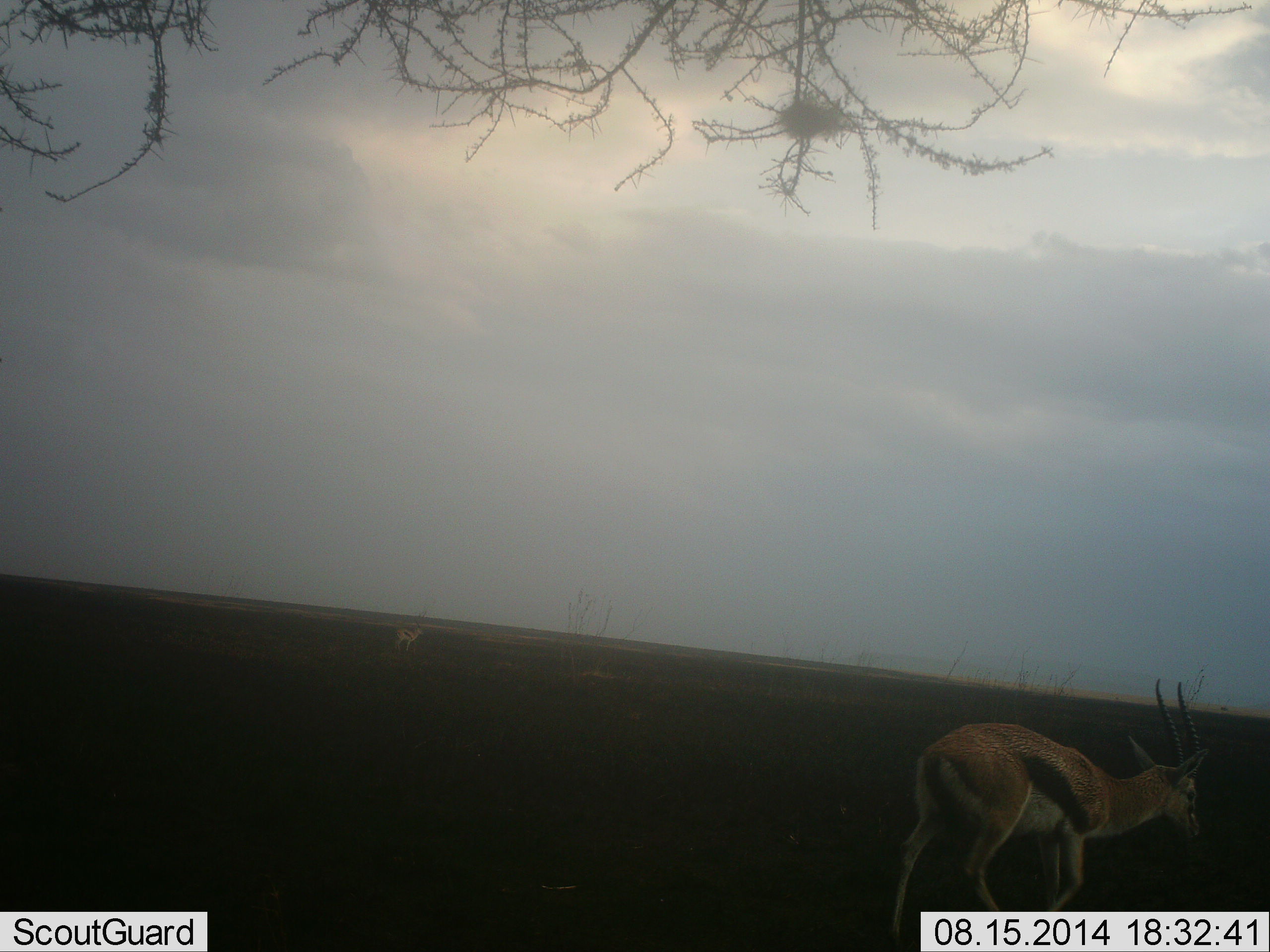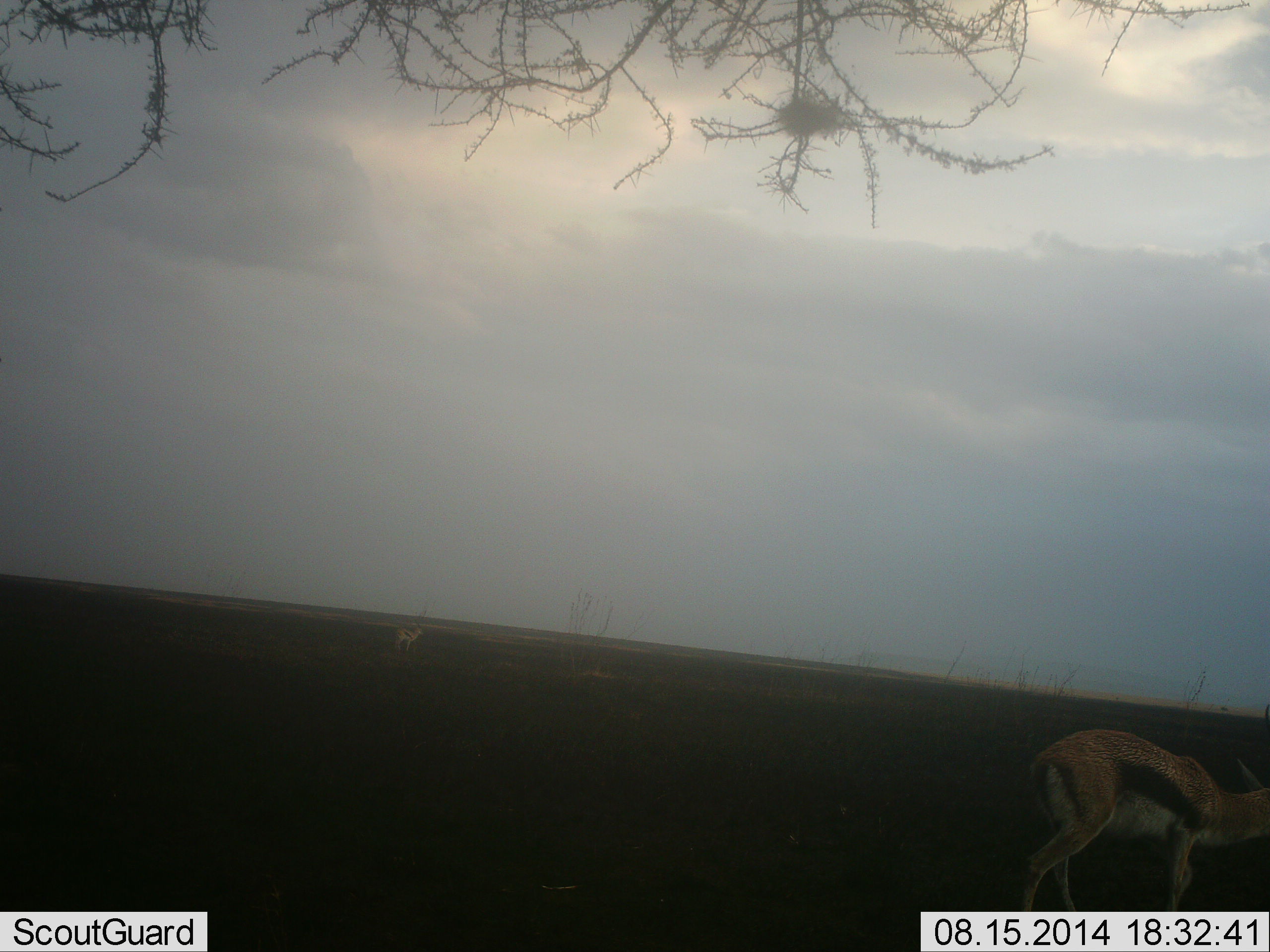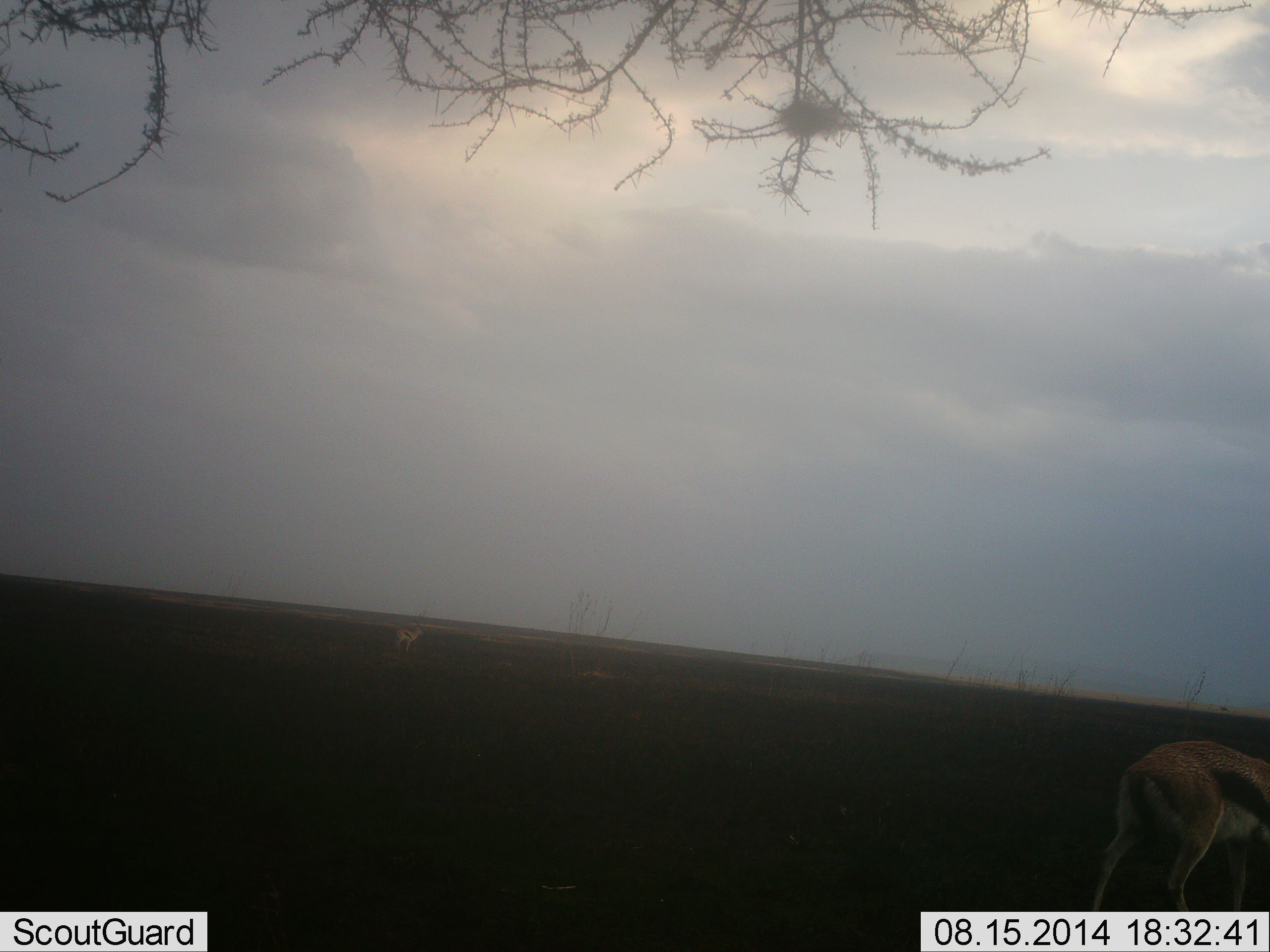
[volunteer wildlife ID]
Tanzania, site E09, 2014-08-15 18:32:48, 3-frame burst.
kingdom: Animalia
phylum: Chordata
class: Mammalia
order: Artiodactyla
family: Bovidae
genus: Eudorcas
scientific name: Eudorcas thomsonii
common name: thomson's gazelle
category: gazellethomsons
Gazellethomsons (thomson's gazelle) (Eudorcas thomsonii), count 1. Behavior (volunteer vote fractions): standing 42%, resting 0%, moving 100%, interacting 0%. Young present (vote fraction): 0%. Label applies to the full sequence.